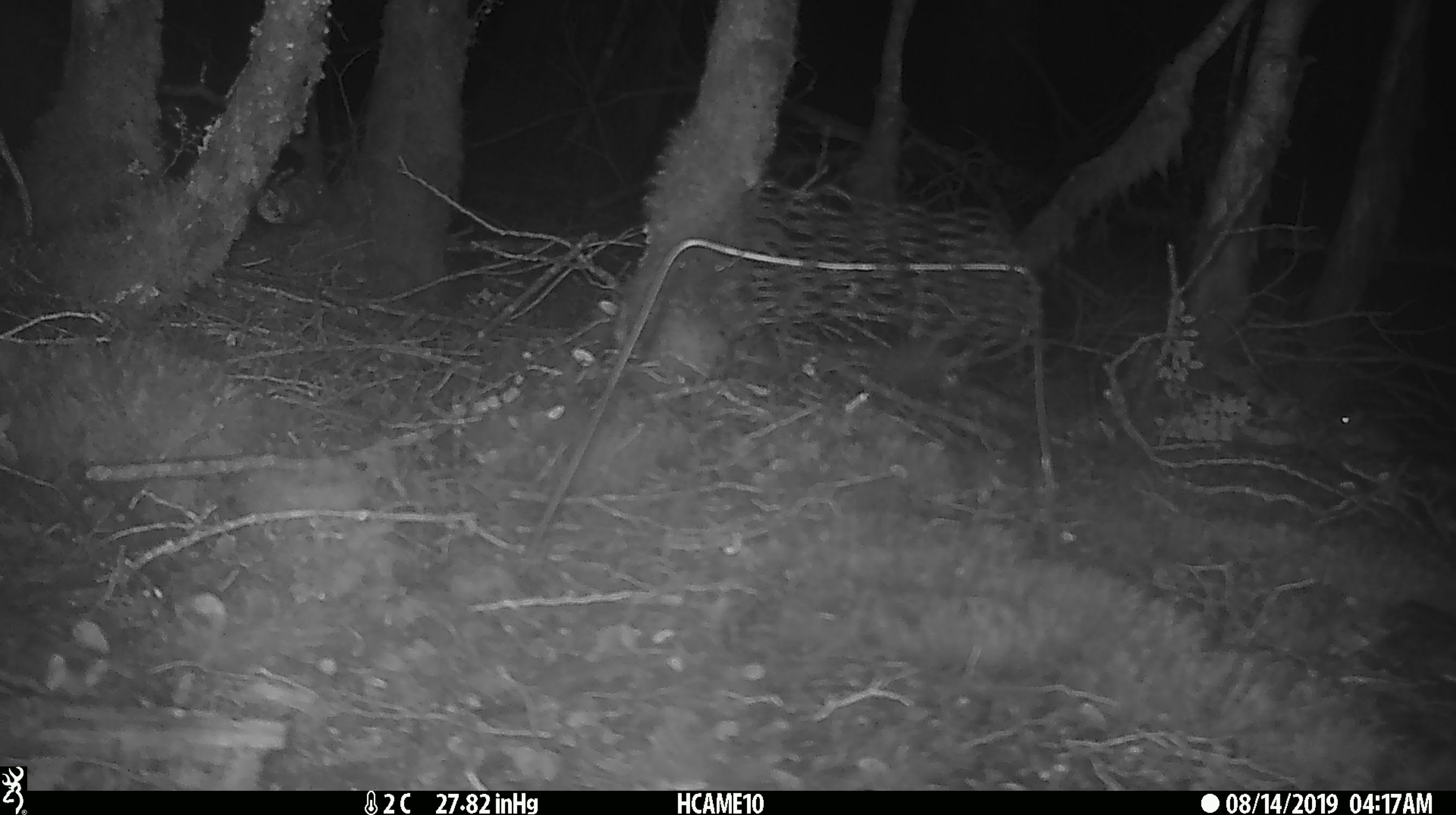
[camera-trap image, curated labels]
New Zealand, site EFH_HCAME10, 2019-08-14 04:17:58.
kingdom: Animalia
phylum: Chordata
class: Mammalia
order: Rodentia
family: Muridae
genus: Mus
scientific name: Mus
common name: mouse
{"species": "mouse (Mus)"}